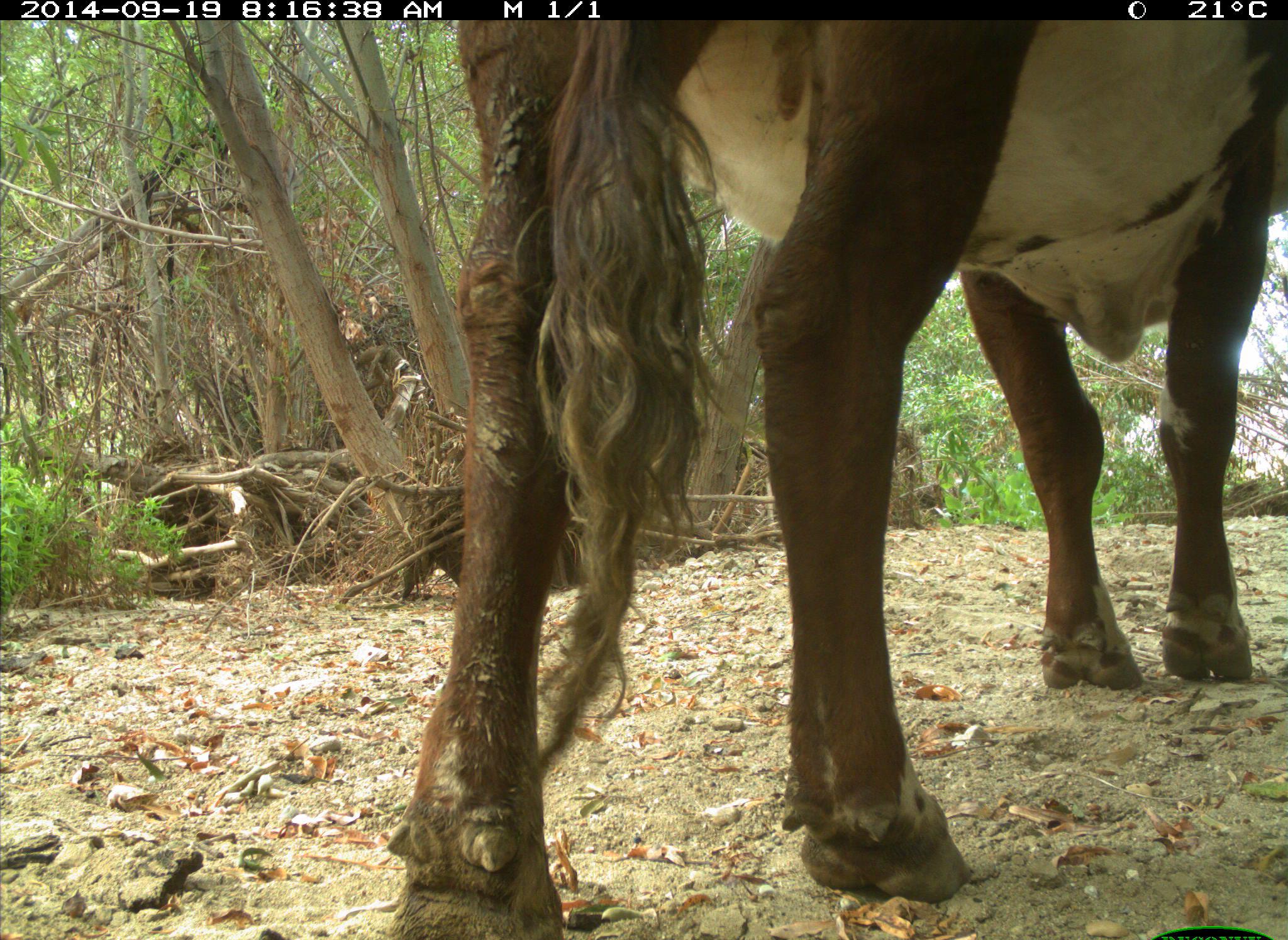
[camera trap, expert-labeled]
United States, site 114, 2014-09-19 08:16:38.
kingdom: Animalia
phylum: Chordata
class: Mammalia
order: Artiodactyla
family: Bovidae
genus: Bos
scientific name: Bos taurus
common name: cow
Cow (Bos taurus).